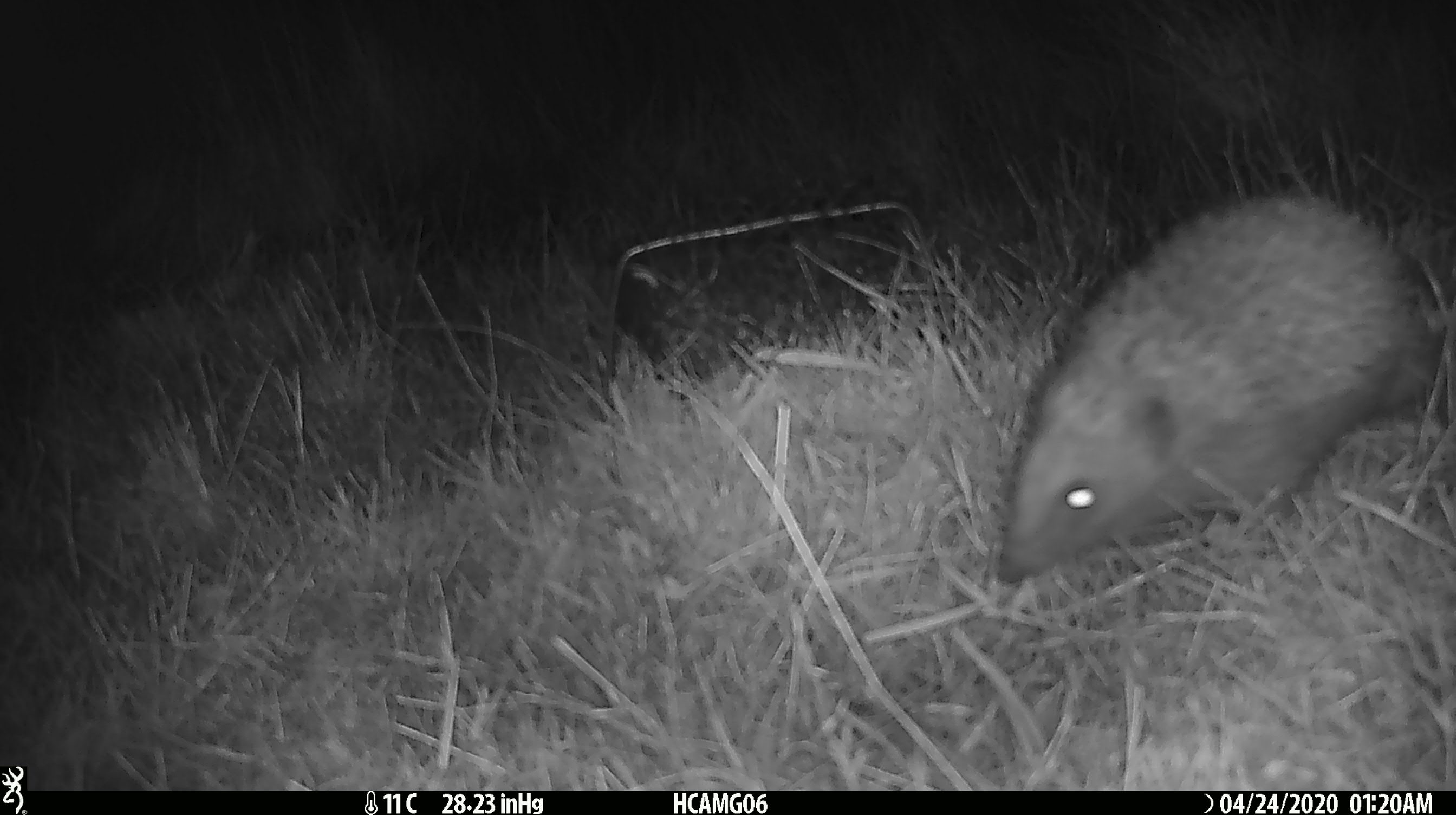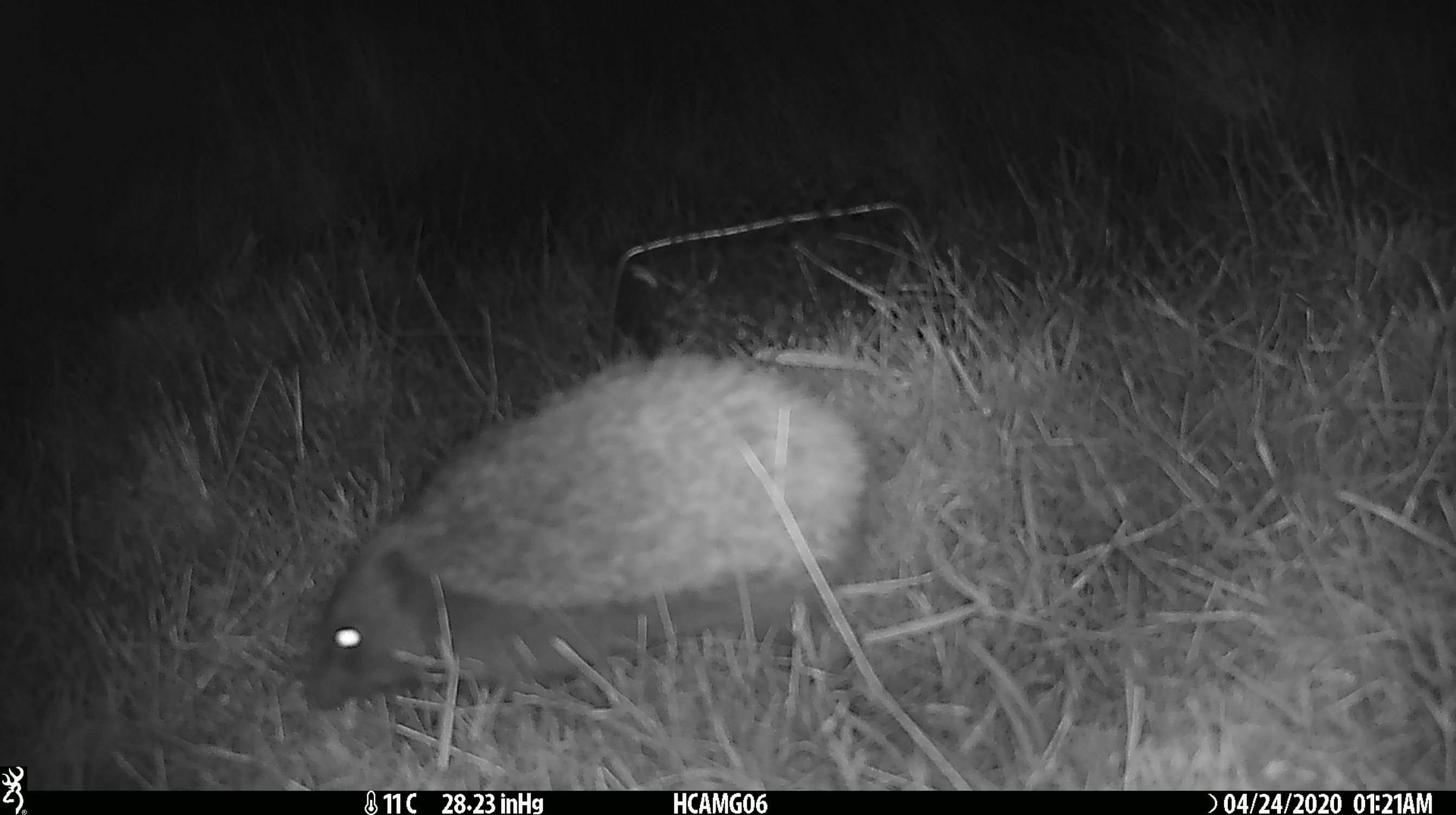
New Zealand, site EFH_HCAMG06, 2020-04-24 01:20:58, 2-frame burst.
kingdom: Animalia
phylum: Chordata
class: Mammalia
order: Eulipotyphla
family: Erinaceidae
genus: Erinaceus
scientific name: Erinaceus europaeus europaeus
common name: european hedgehog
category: hedgehog